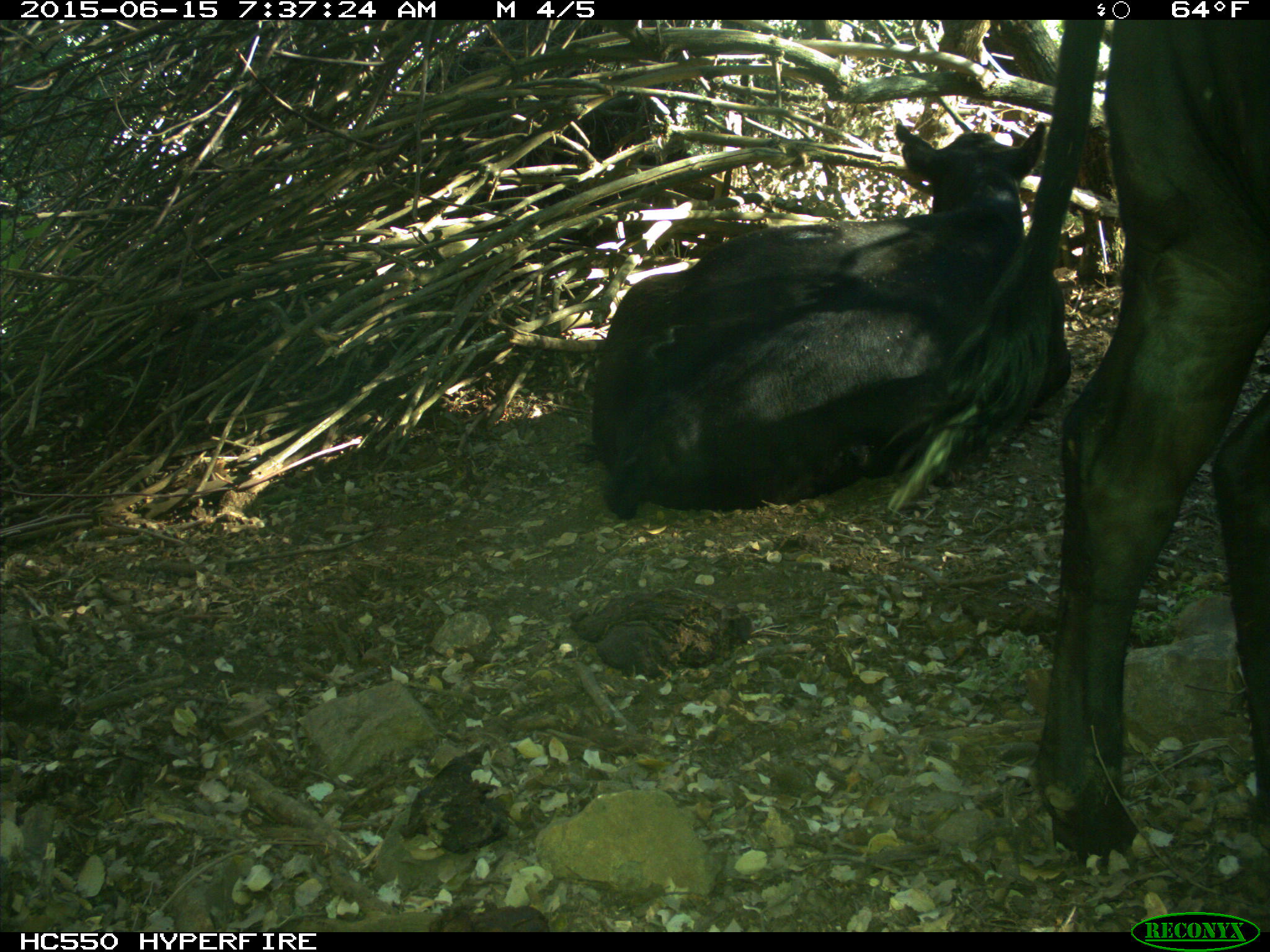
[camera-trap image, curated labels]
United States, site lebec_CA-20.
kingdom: Animalia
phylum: Chordata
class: Mammalia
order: Artiodactyla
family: Bovidae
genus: Bos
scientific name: Bos taurus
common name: domestic cow